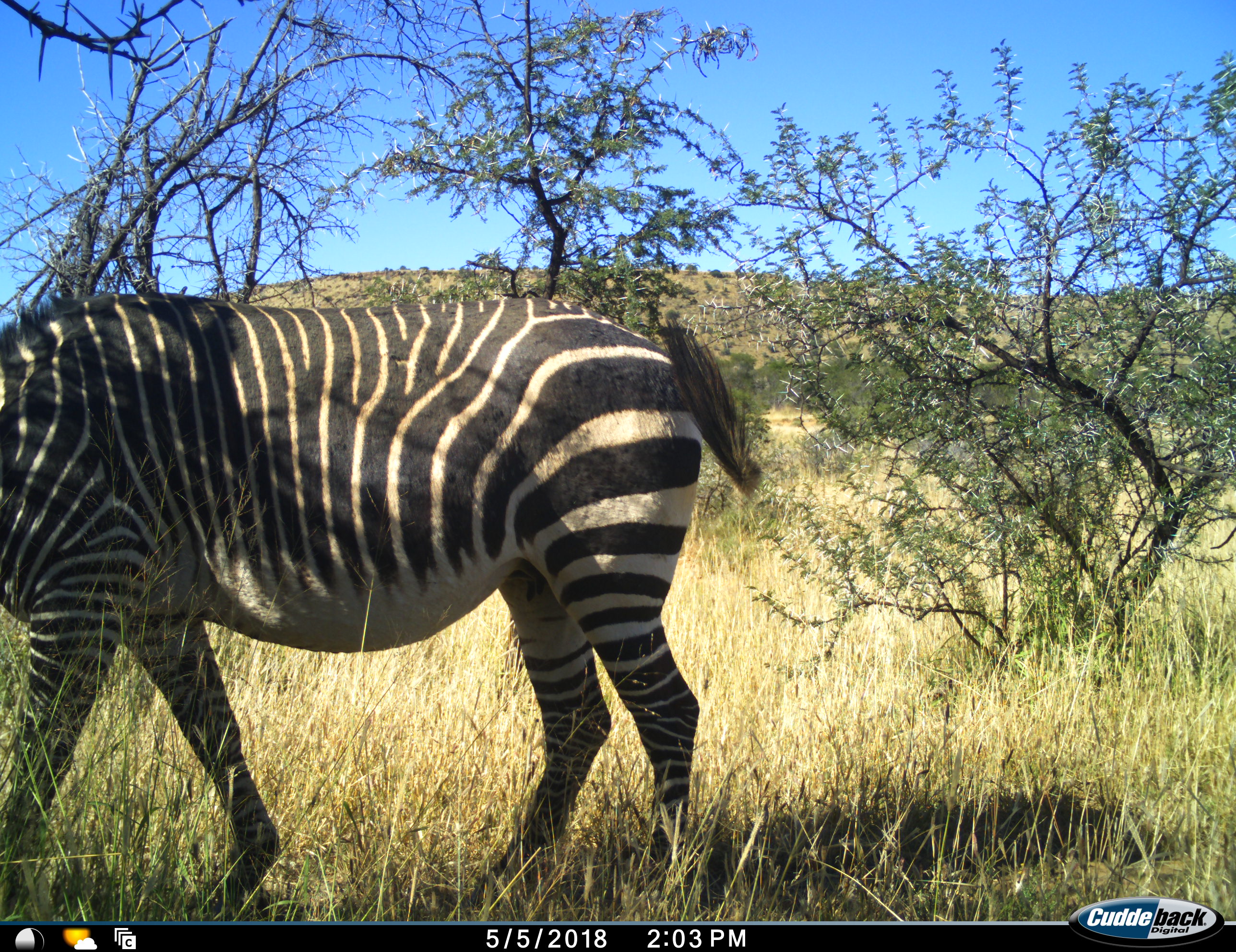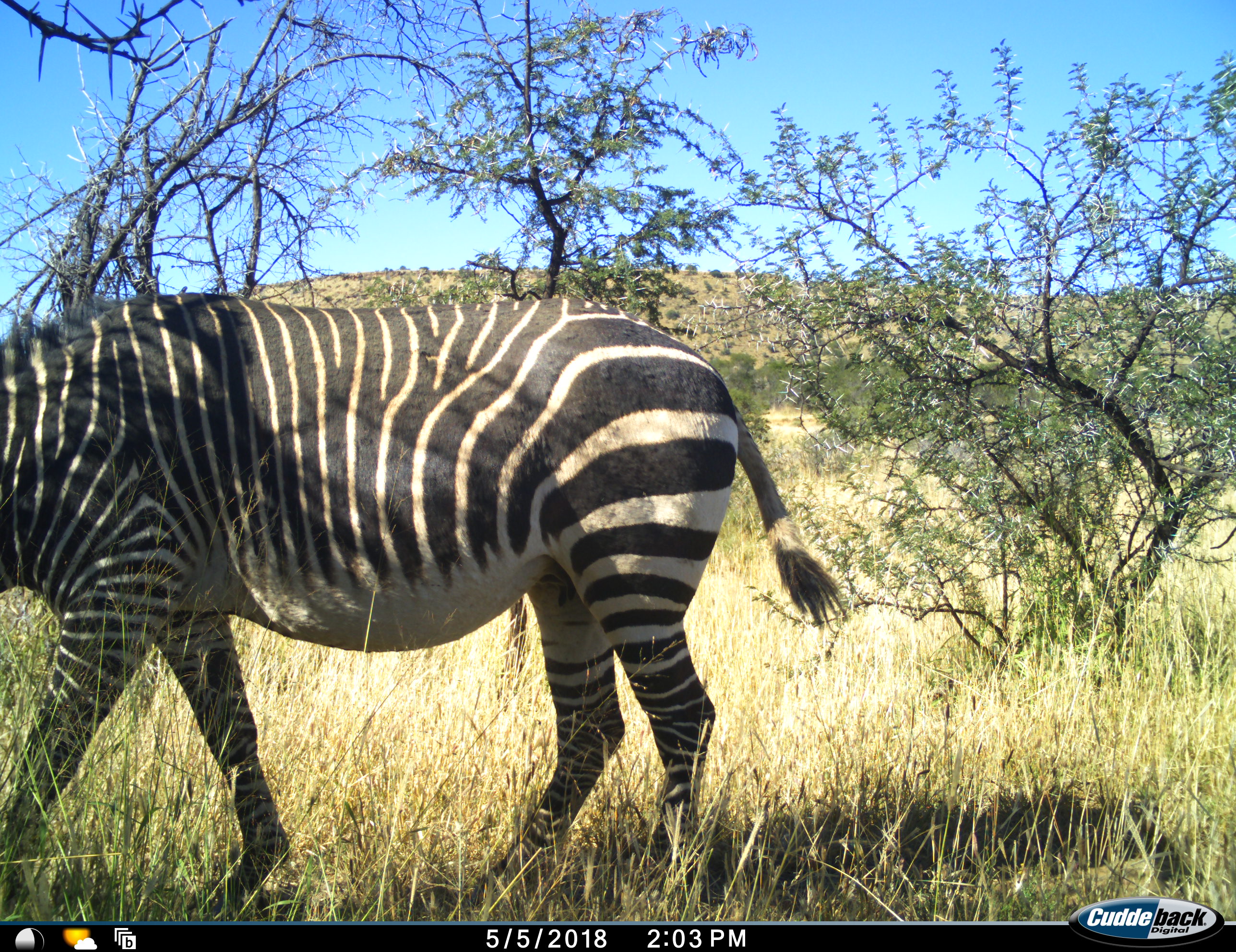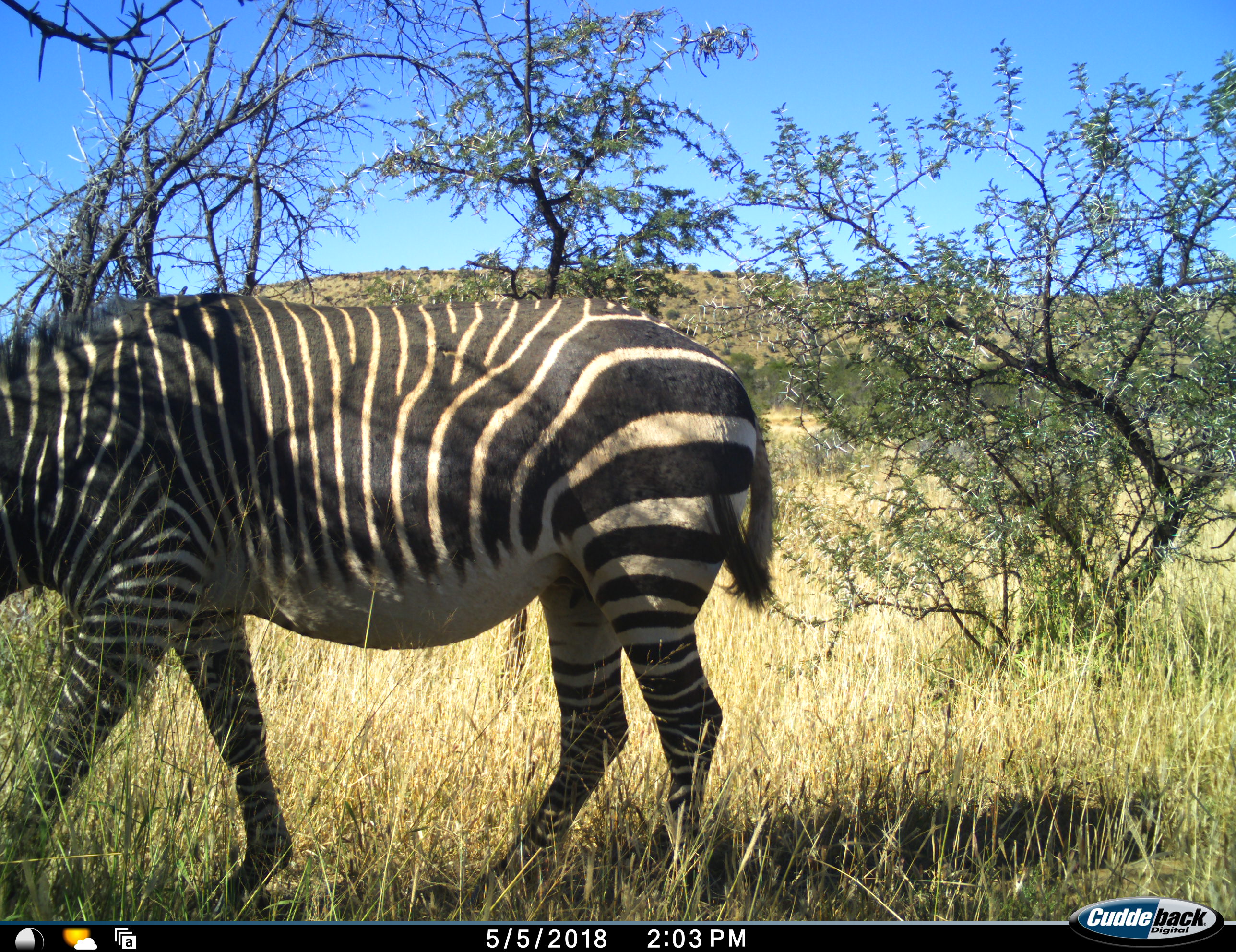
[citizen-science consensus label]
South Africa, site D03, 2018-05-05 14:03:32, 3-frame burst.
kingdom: Animalia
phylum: Chordata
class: Mammalia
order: Perissodactyla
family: Equidae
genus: Equus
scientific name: Equus zebra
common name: mountain zebra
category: zebramountain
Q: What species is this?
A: Zebramountain (mountain zebra) (Equus zebra).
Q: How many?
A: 1.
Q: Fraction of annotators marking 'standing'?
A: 60%.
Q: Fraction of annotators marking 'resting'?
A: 0%.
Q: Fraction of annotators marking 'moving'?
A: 30%.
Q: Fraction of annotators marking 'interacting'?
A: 0%.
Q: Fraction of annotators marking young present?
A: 0%.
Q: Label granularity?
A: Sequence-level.